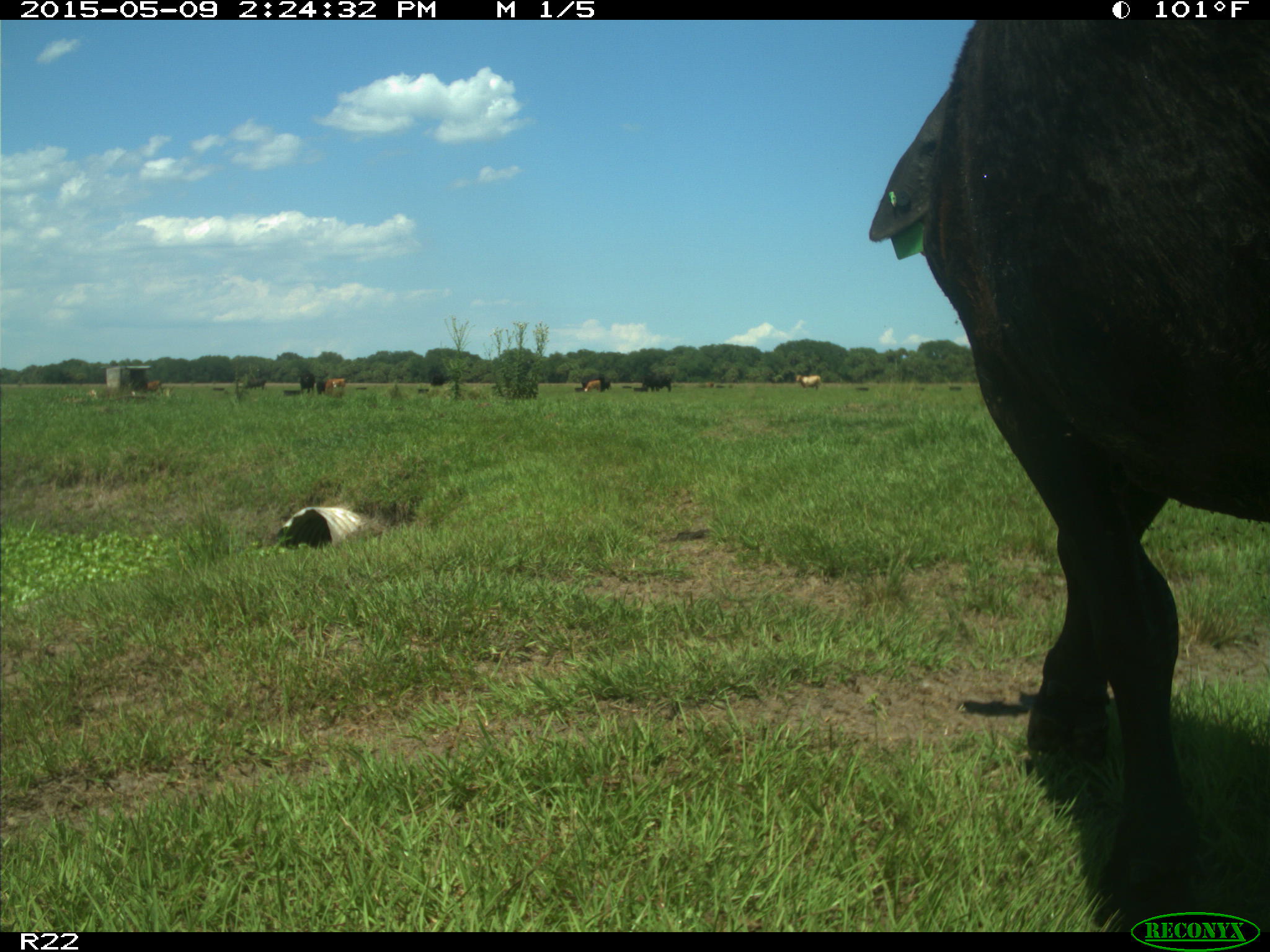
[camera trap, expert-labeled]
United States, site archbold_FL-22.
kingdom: Animalia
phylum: Chordata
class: Mammalia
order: Artiodactyla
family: Bovidae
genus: Bos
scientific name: Bos taurus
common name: domestic cow